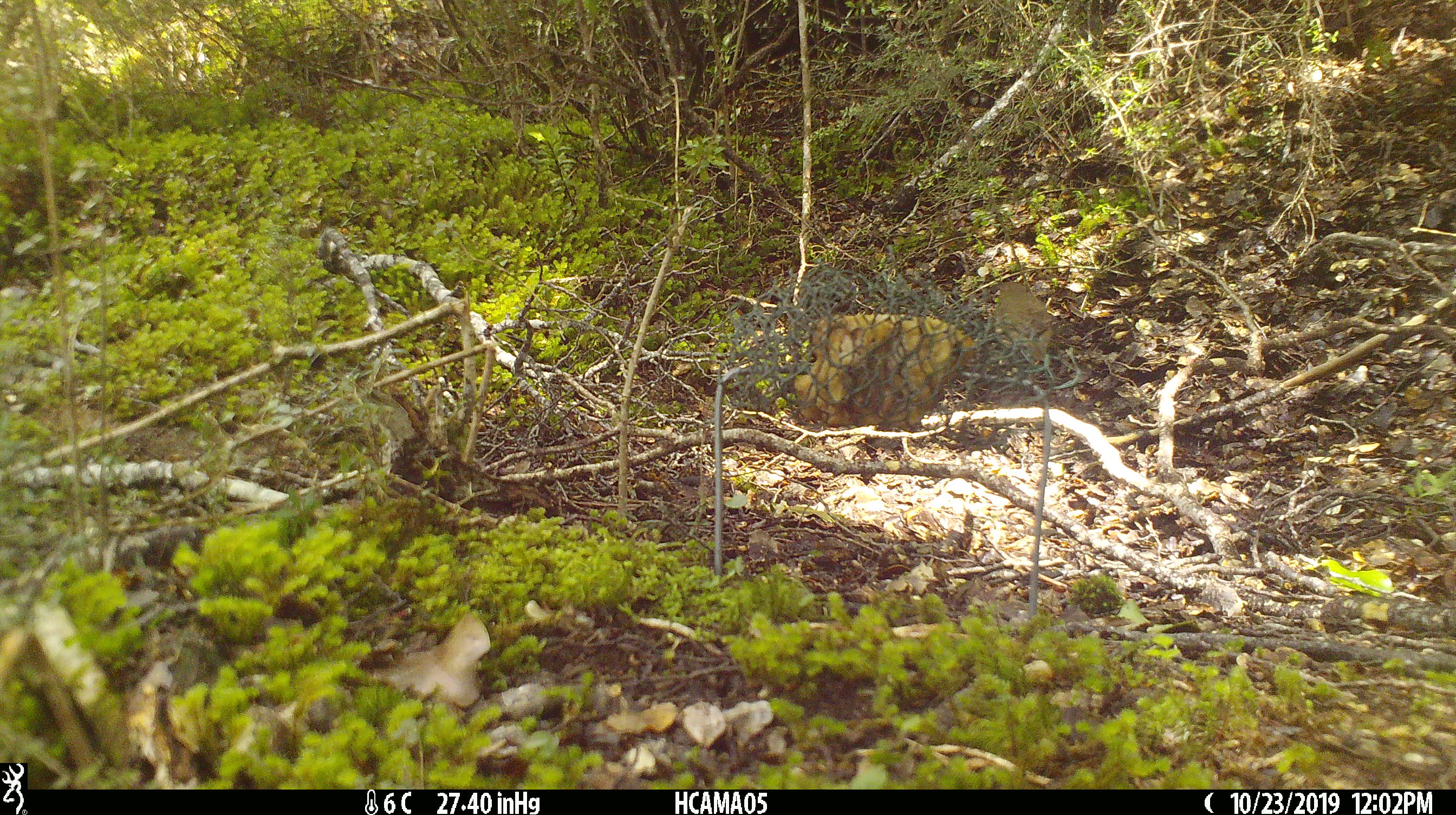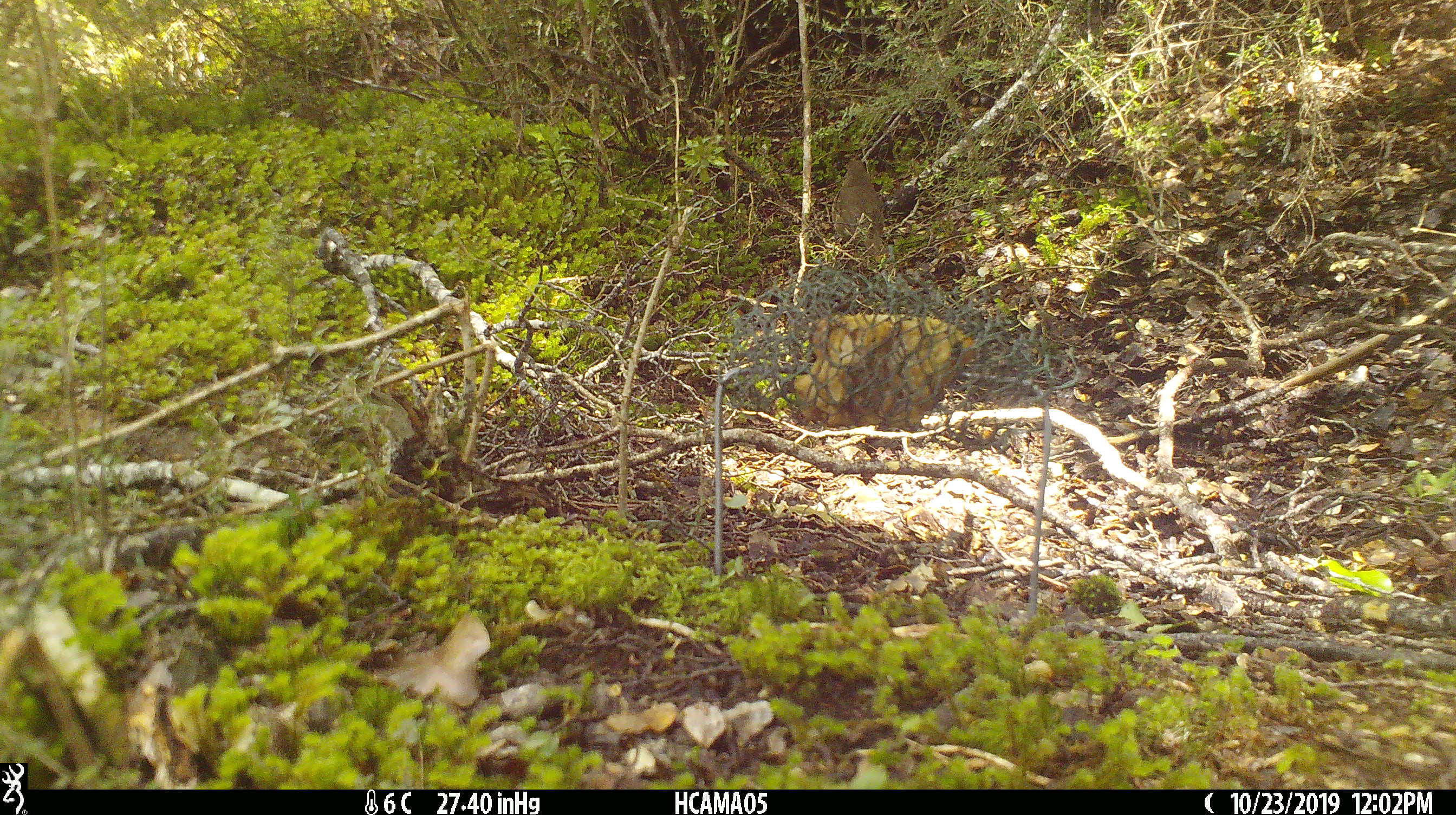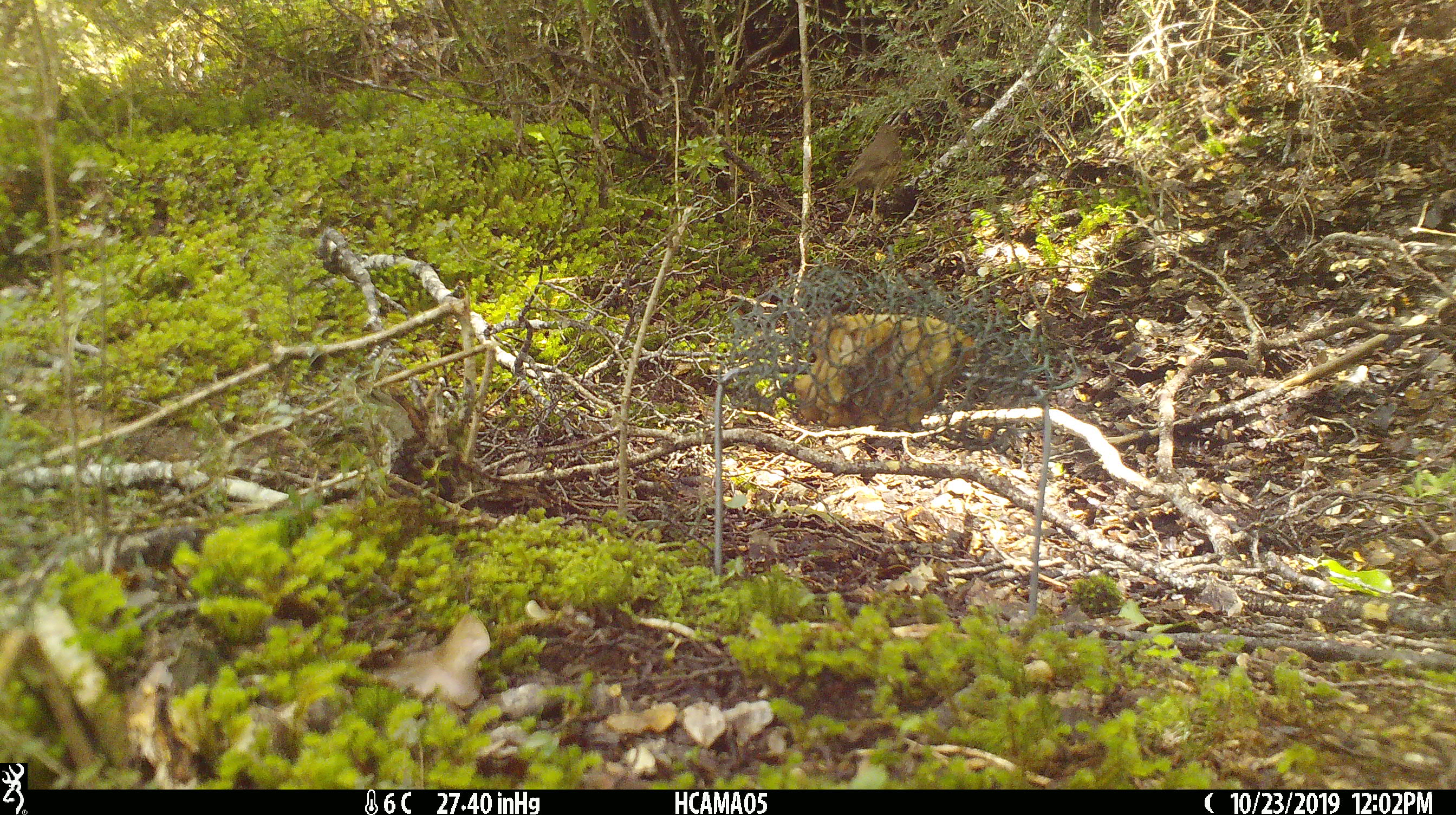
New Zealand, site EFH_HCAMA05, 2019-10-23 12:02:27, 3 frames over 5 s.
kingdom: Animalia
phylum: Chordata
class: Aves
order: Passeriformes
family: Turdidae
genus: Turdus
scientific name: Turdus philomelos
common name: song thrush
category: thrush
Thrush (song thrush) (Turdus philomelos).